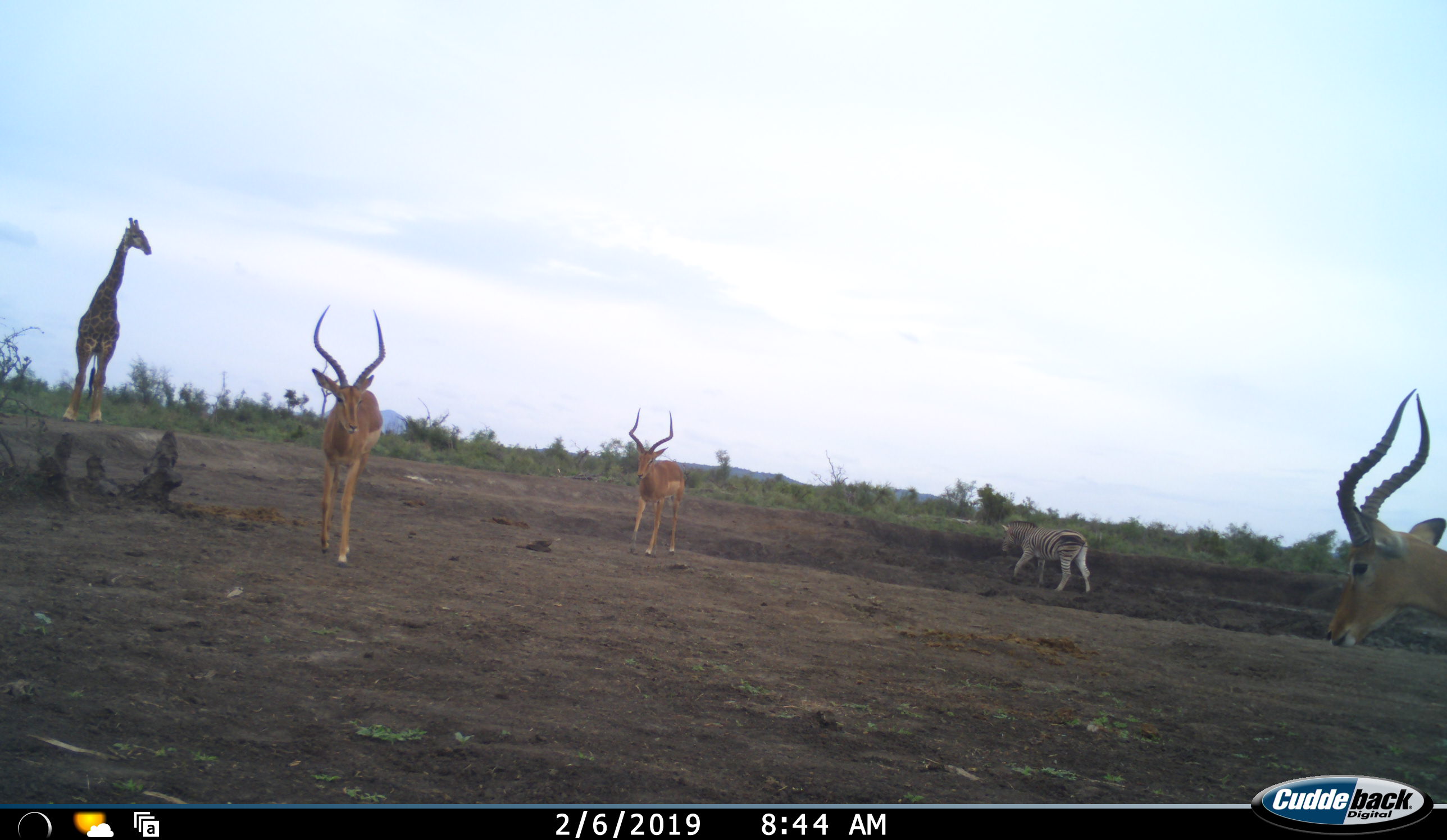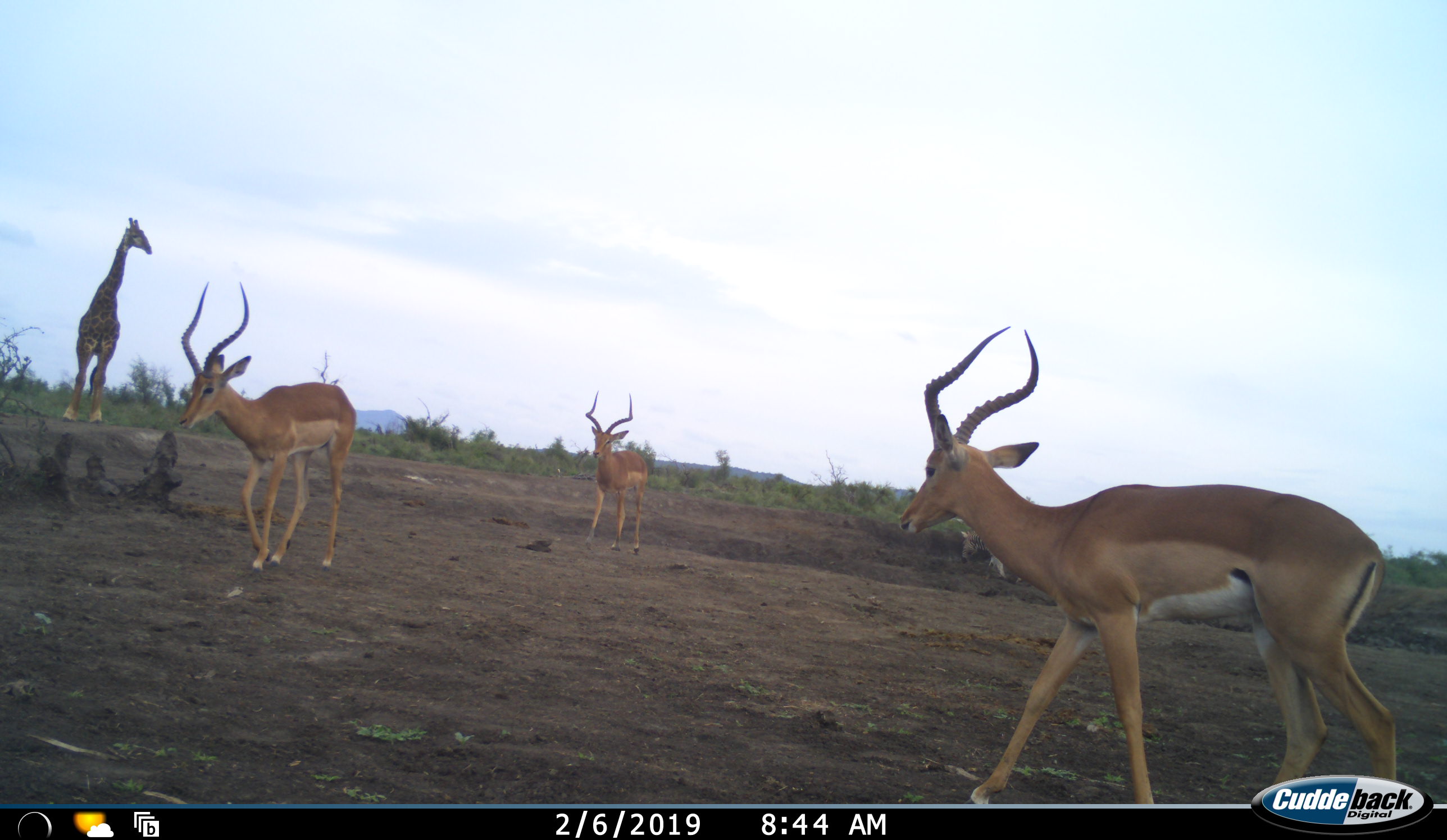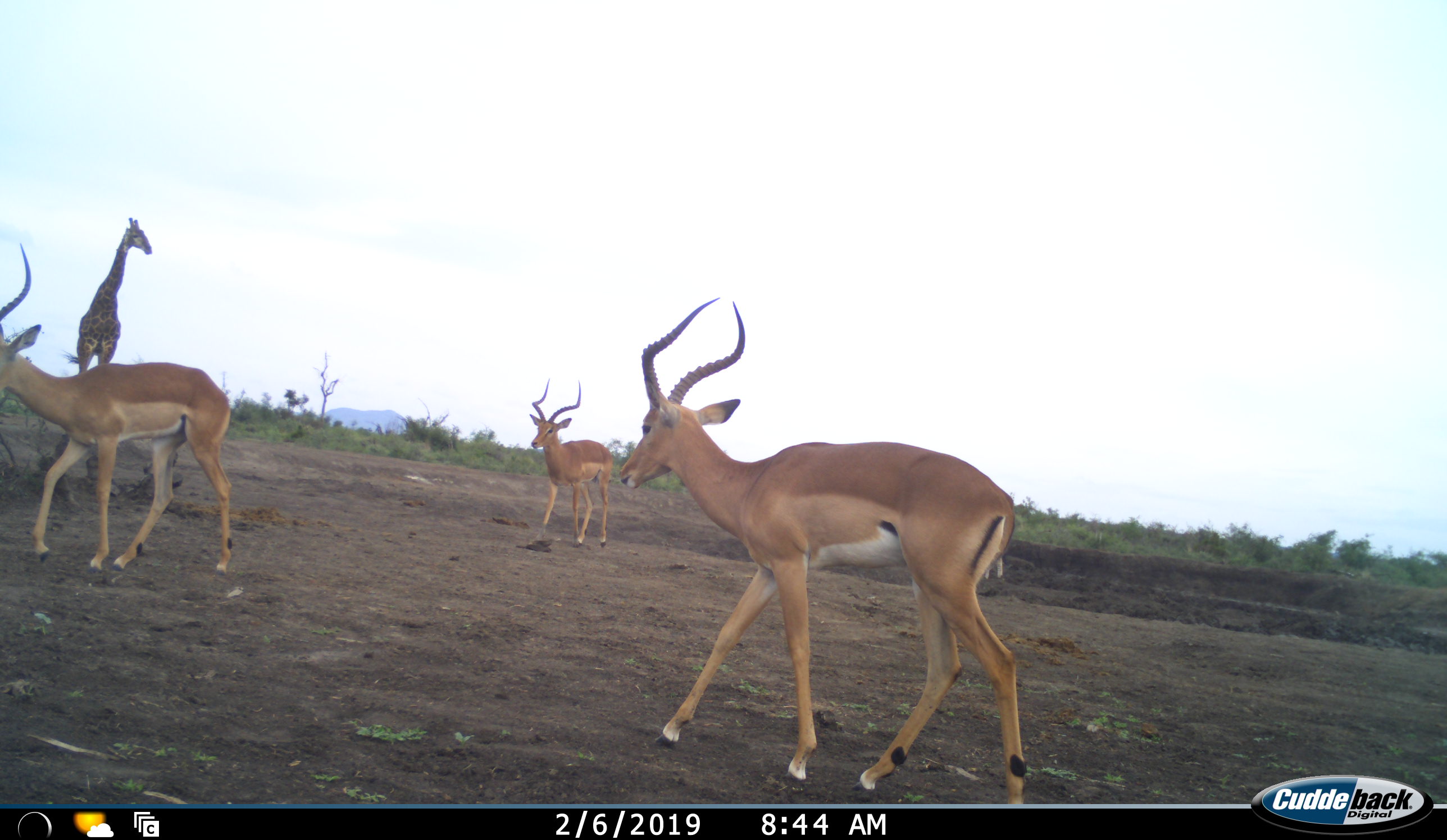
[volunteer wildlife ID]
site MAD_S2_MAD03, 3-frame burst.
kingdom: Animalia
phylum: Chordata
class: Mammalia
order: Artiodactyla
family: Giraffidae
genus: Giraffa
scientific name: Giraffa camelopardalis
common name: giraffe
Giraffe (Giraffa camelopardalis), count 1. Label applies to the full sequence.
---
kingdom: Animalia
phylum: Chordata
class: Mammalia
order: Perissodactyla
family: Equidae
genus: Equus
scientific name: Equus quagga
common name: plains zebra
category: zebraplains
Zebraplains (plains zebra) (Equus quagga), count 1. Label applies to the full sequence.